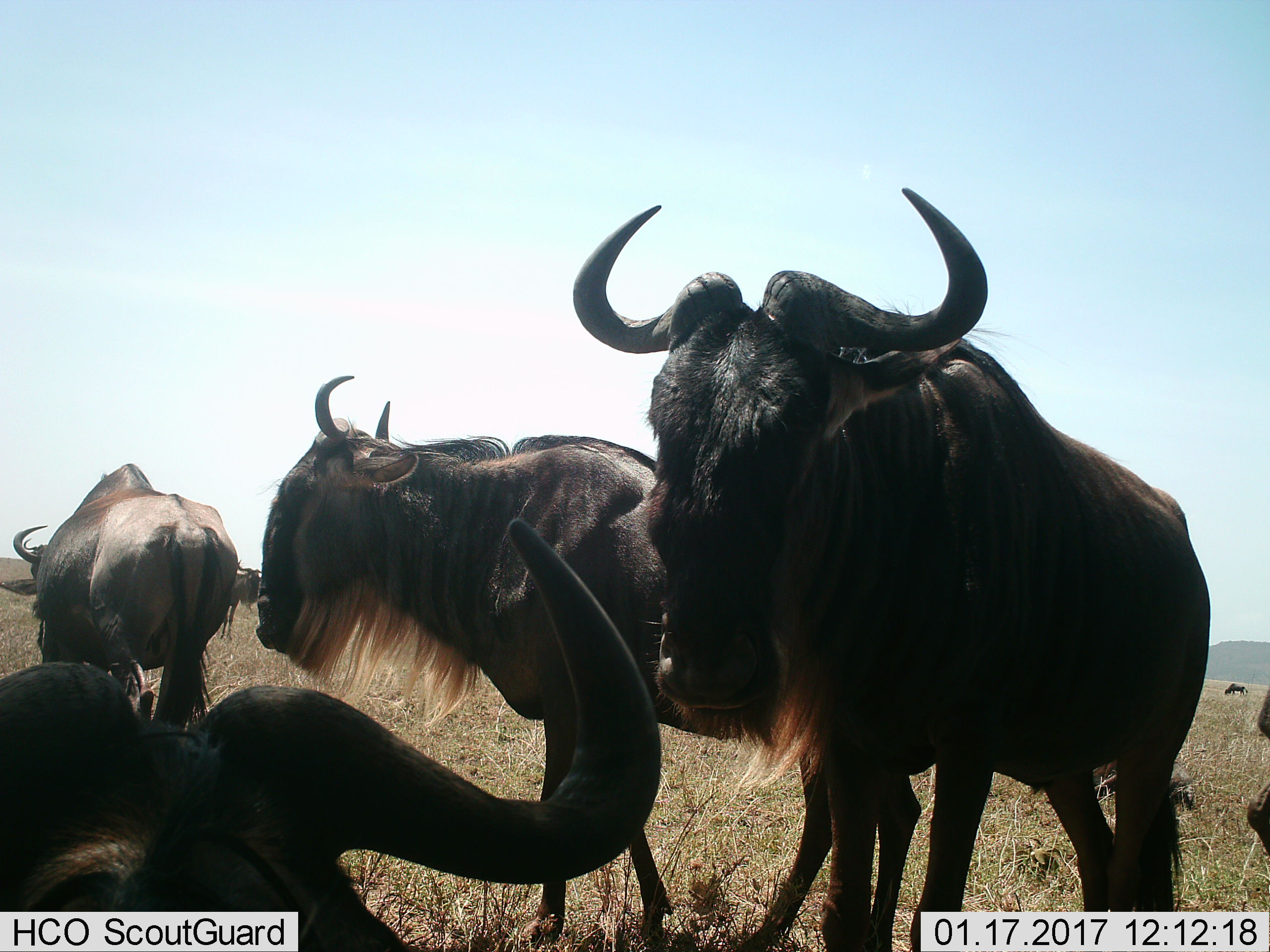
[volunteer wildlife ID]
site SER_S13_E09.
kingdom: Animalia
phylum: Chordata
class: Mammalia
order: Artiodactyla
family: Bovidae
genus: Connochaetes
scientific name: Connochaetes taurinus taurinus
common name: blue wildebeest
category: wildebeestblue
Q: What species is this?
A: Wildebeestblue (blue wildebeest) (Connochaetes taurinus taurinus).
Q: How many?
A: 7.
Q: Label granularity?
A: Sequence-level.